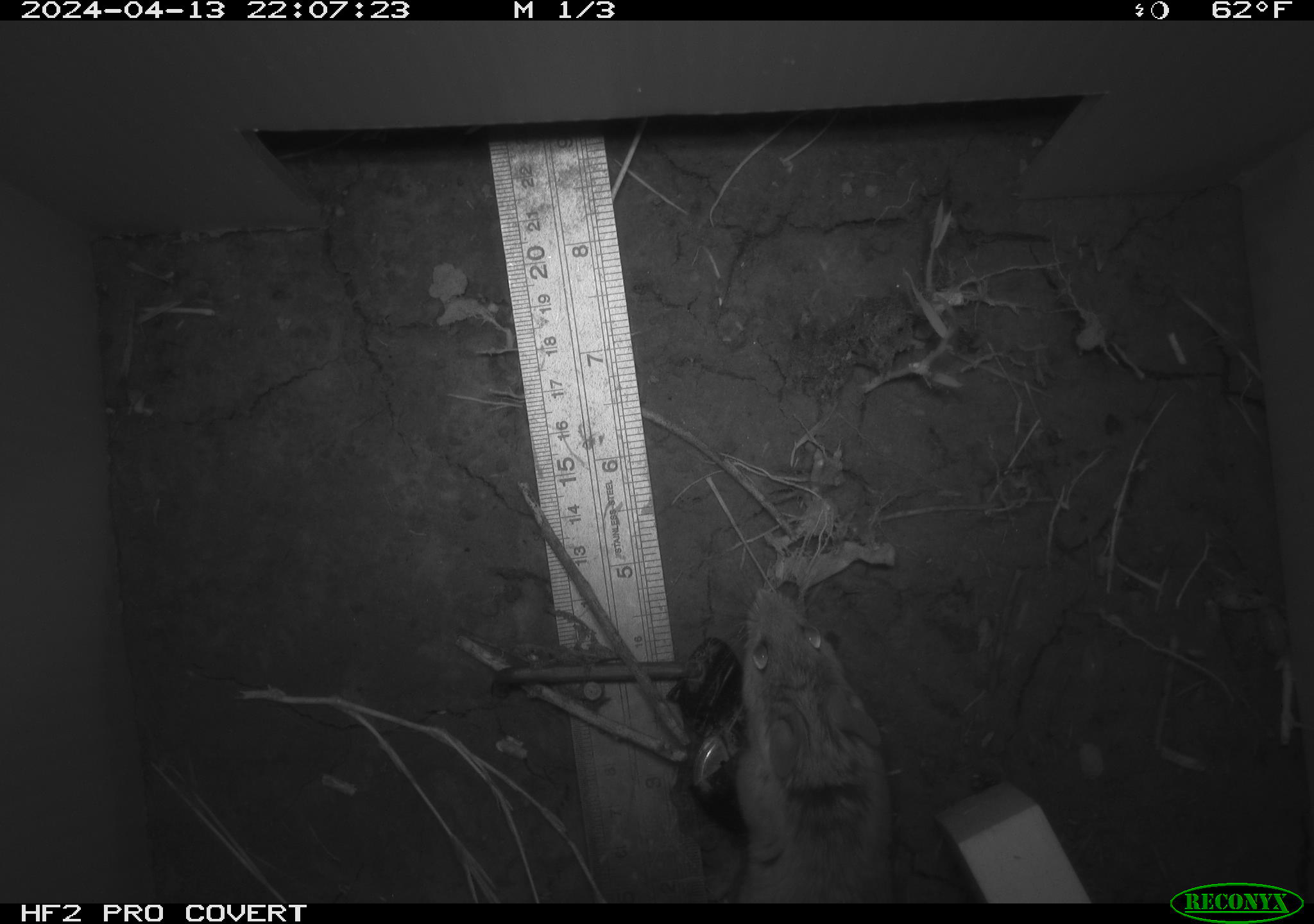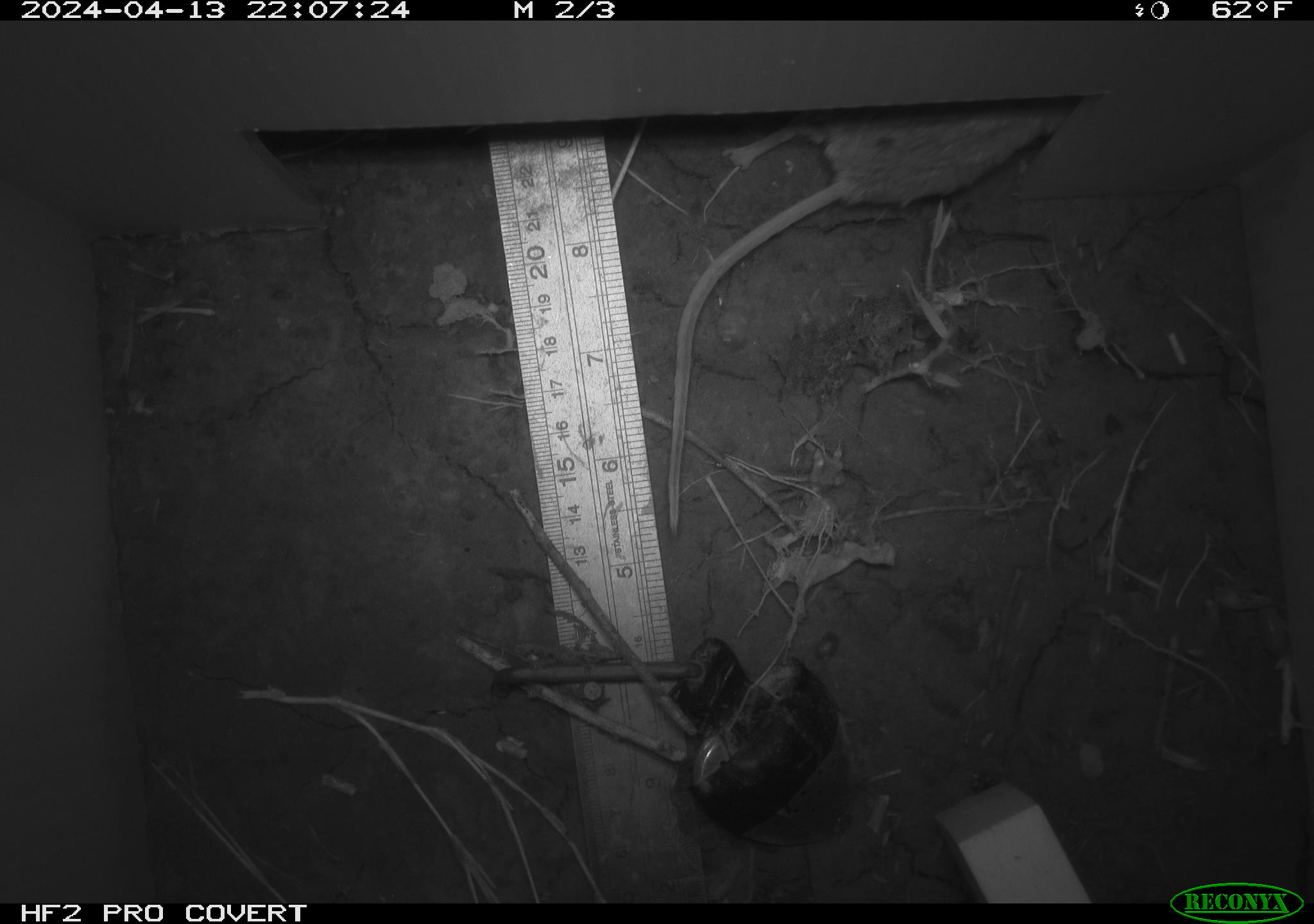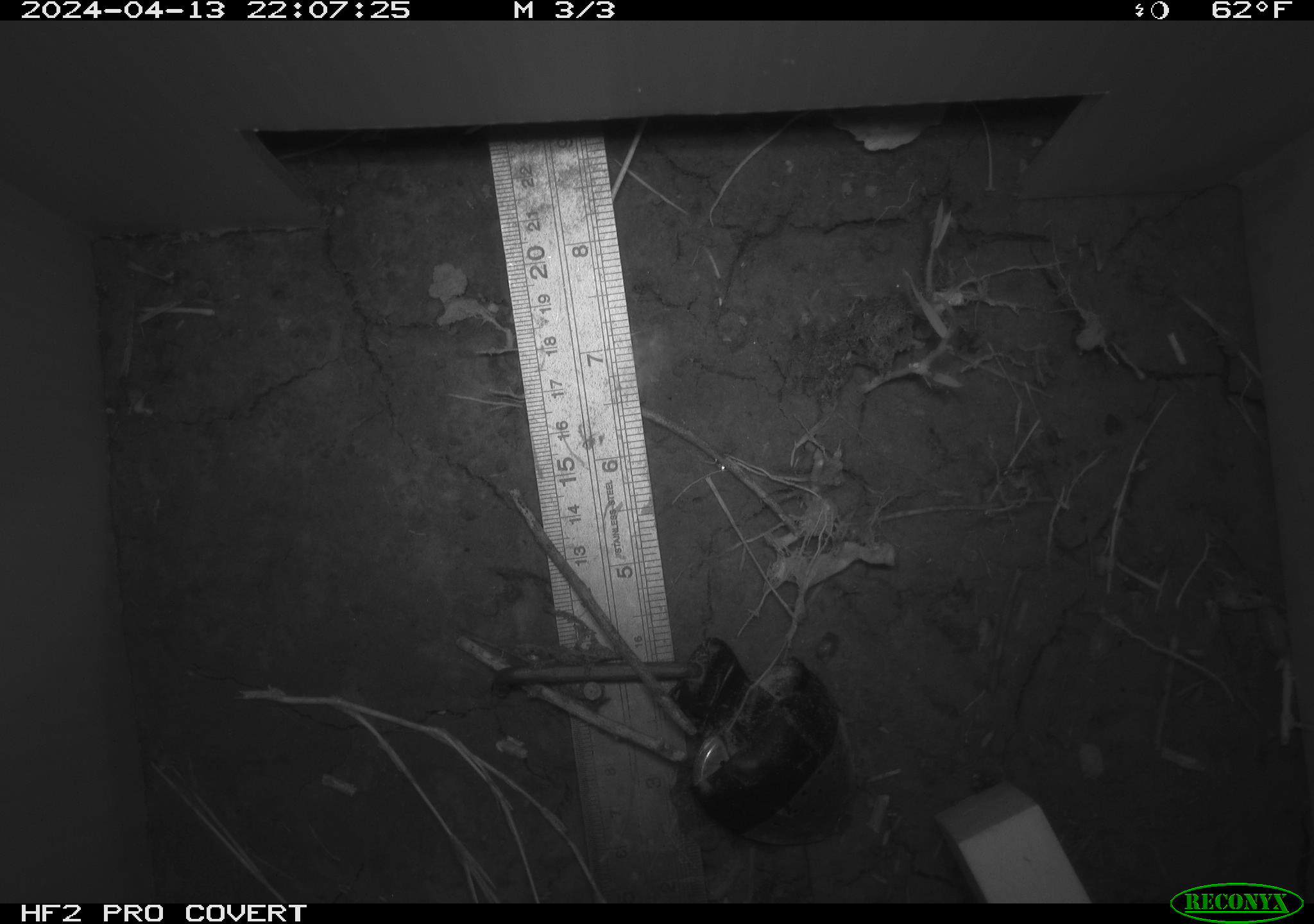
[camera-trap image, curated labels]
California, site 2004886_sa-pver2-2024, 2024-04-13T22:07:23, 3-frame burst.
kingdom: Animalia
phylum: Chordata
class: Mammalia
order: Rodentia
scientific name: Rodentia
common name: mouse species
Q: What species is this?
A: Mouse species (Rodentia).